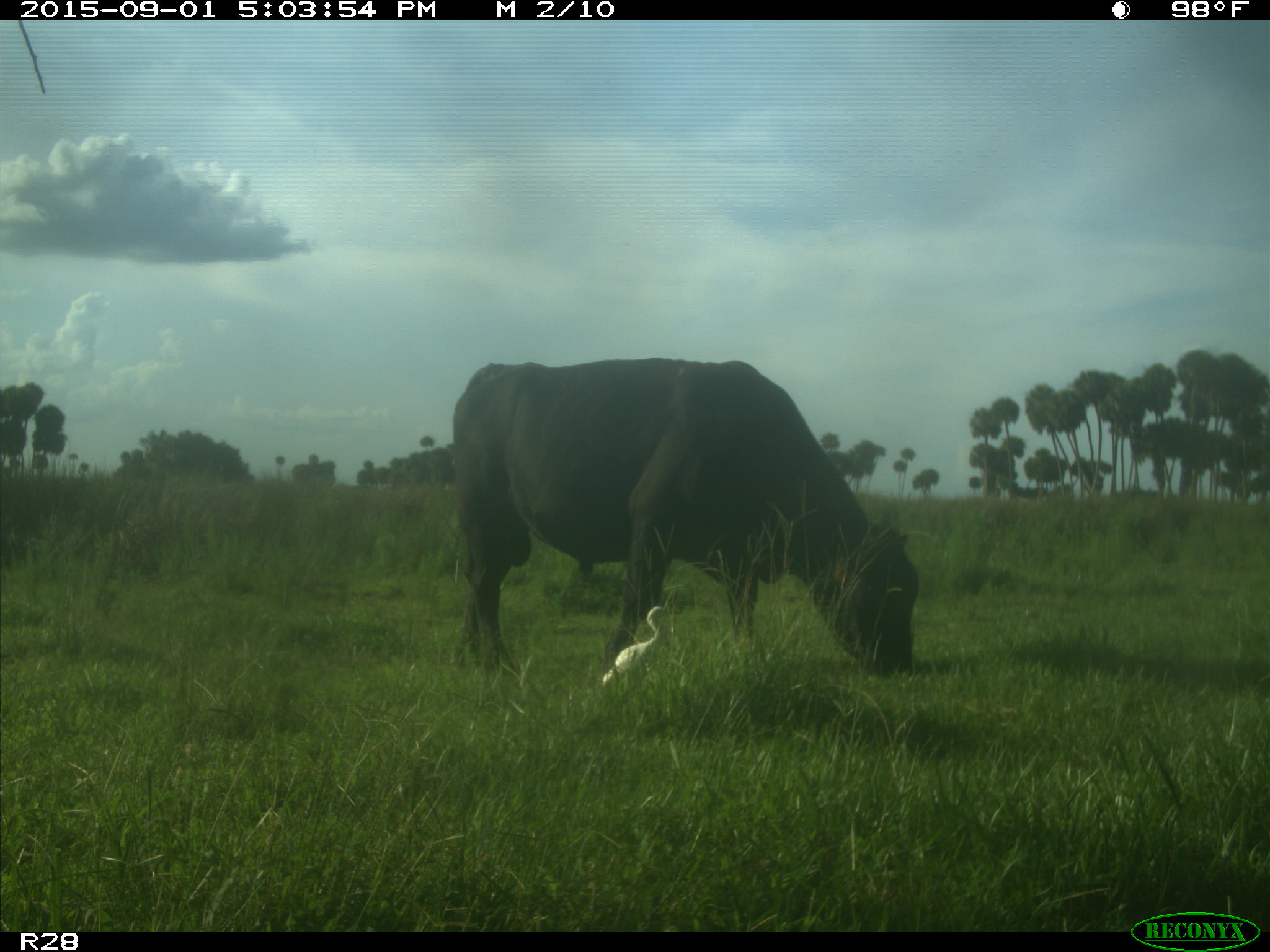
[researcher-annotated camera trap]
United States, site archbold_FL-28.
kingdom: Animalia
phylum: Chordata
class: Mammalia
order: Artiodactyla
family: Bovidae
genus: Bos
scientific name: Bos taurus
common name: domestic cow